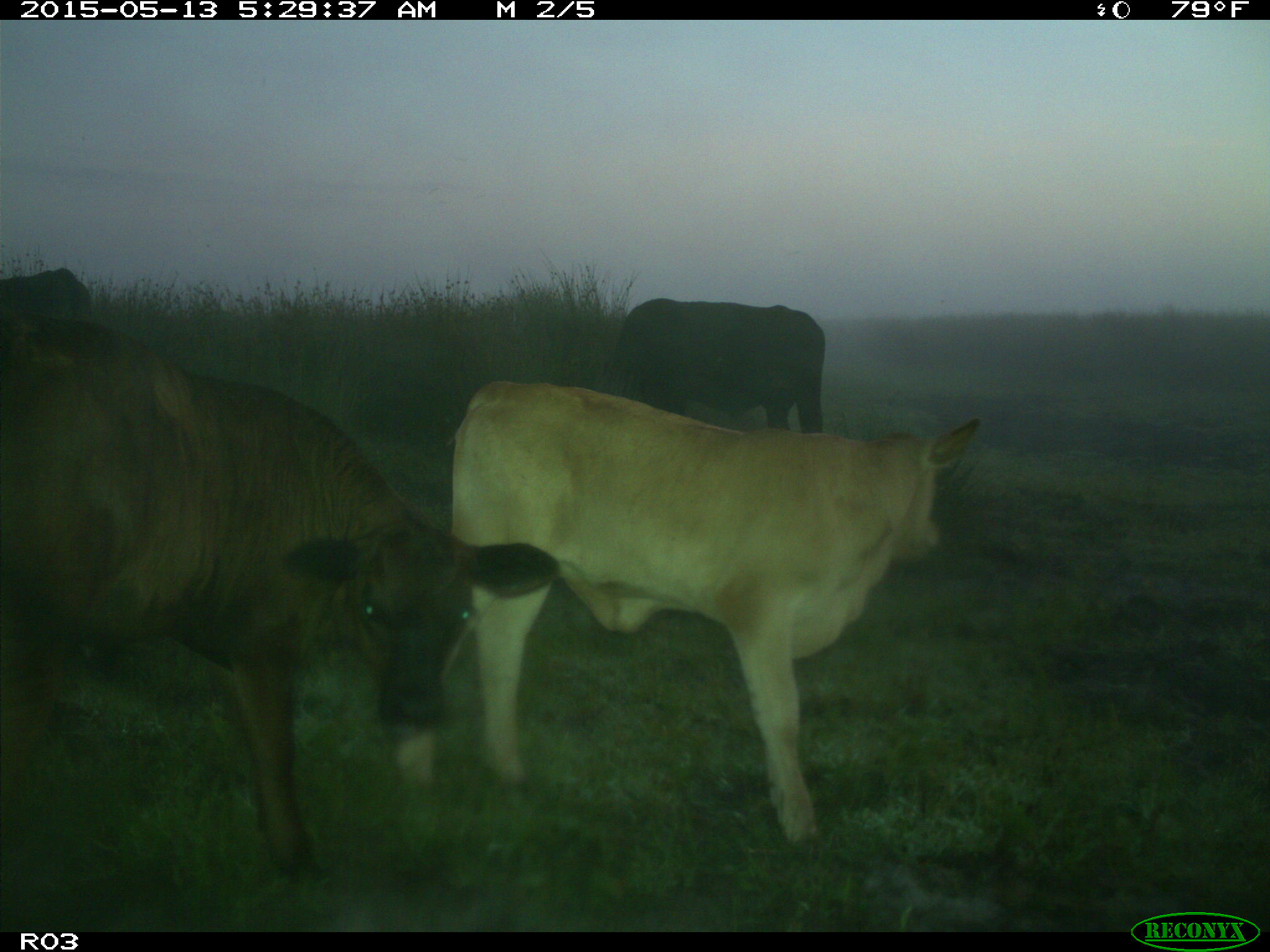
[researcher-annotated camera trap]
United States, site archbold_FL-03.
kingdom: Animalia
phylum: Chordata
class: Mammalia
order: Artiodactyla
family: Bovidae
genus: Bos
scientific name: Bos taurus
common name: domestic cow